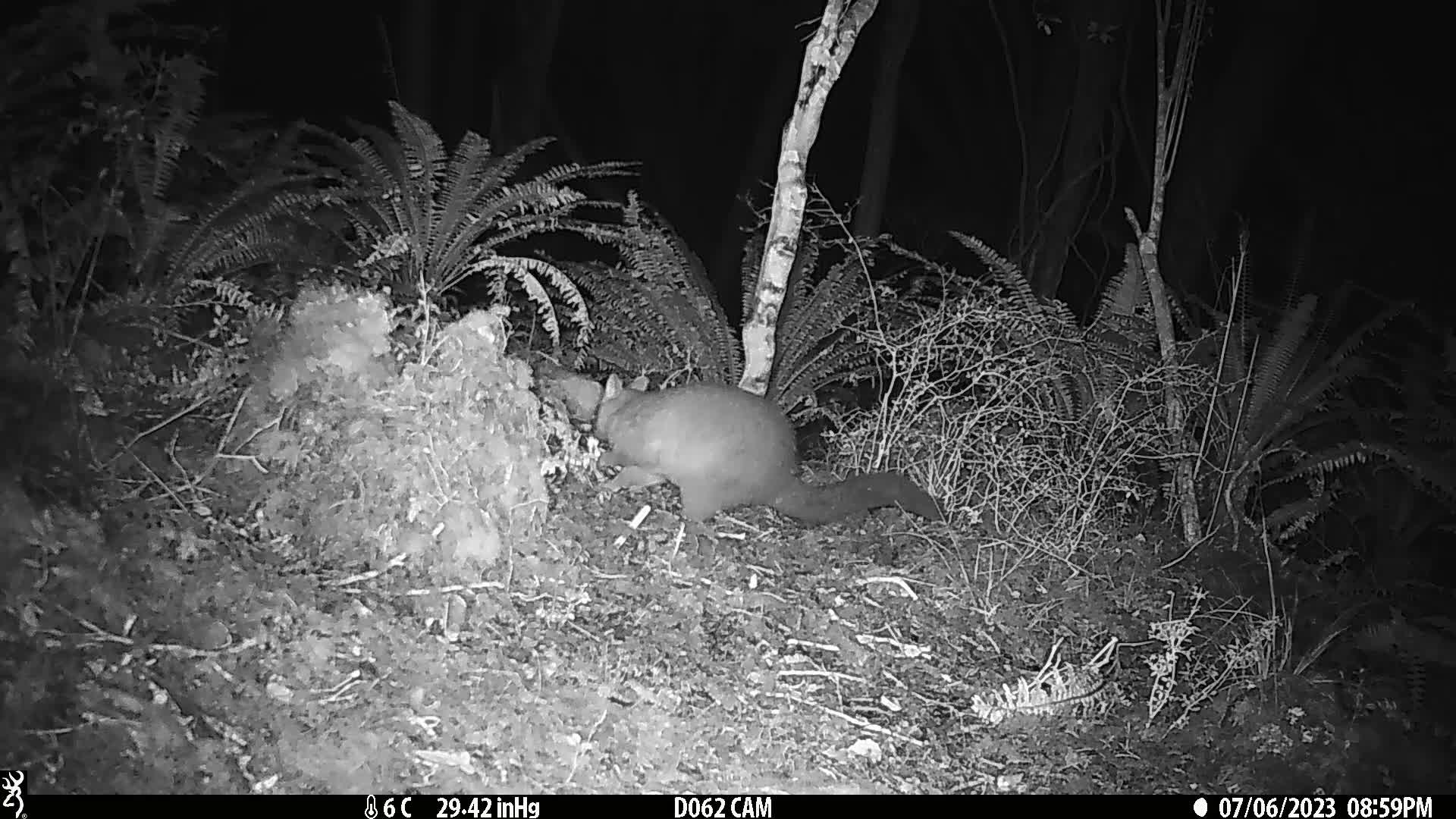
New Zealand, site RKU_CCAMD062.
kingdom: Animalia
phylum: Chordata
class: Mammalia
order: Diprotodontia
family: Phalangeridae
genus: Trichosurus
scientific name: Trichosurus vulpecula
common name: common brushtail possum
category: possum